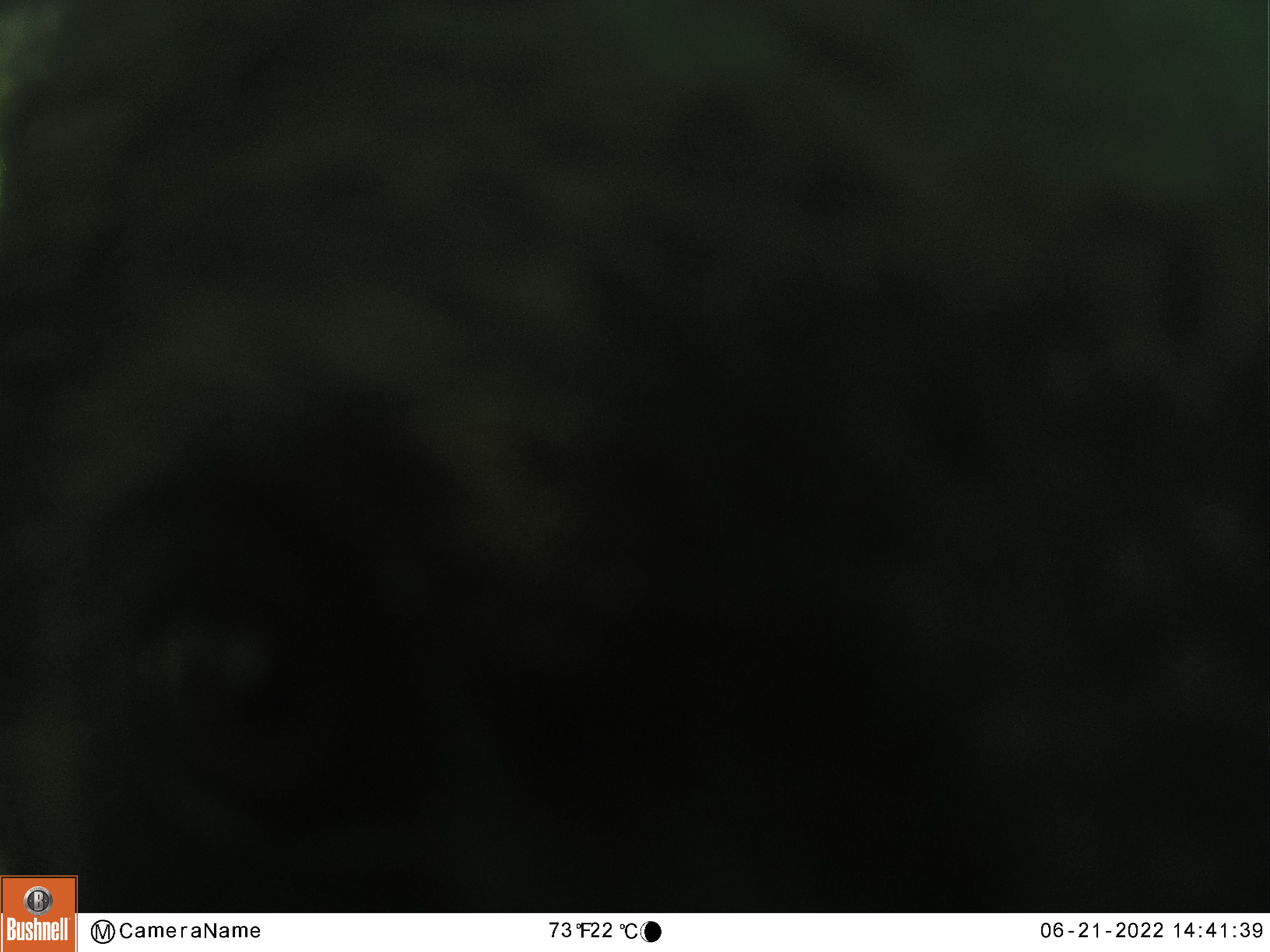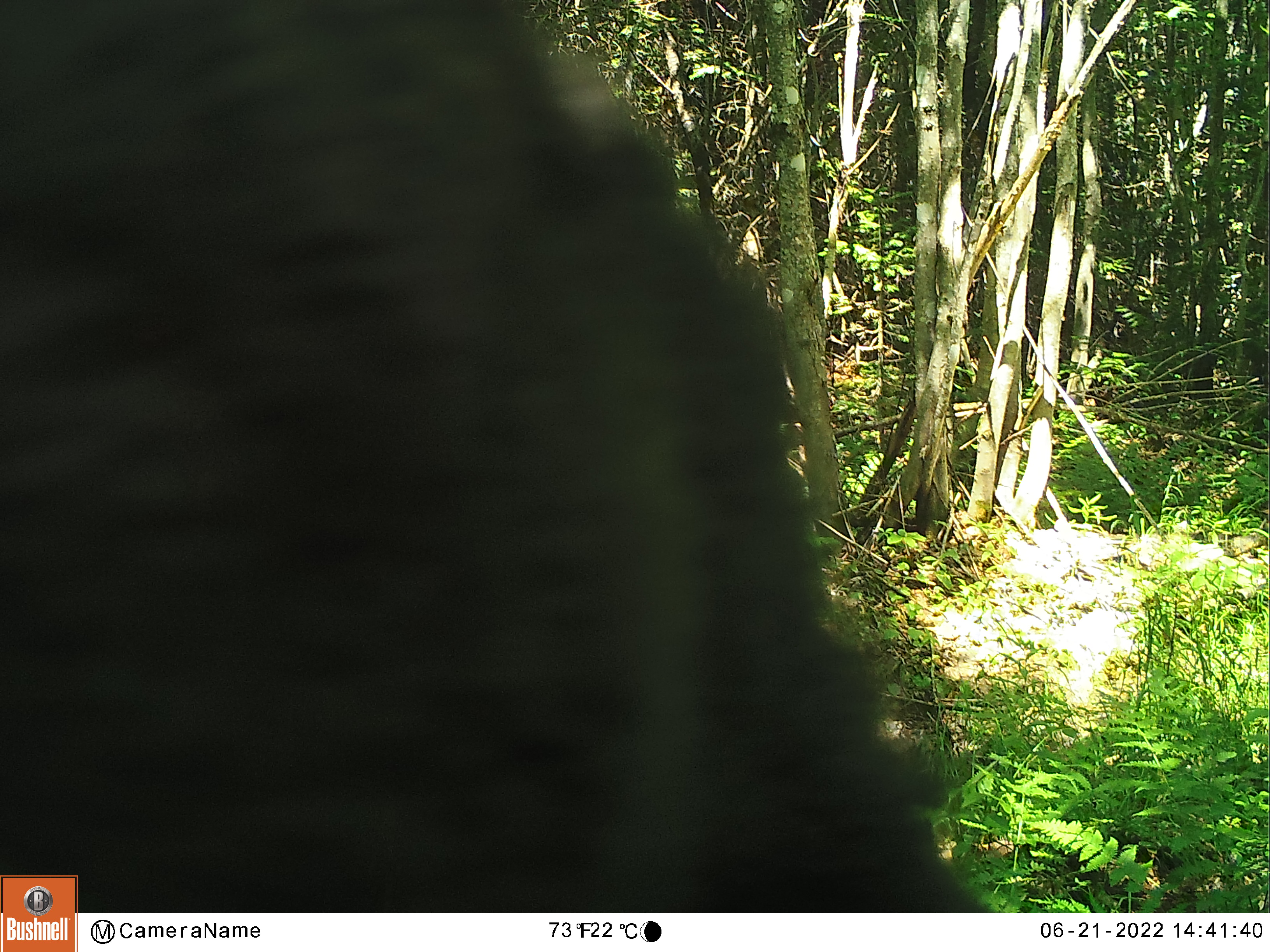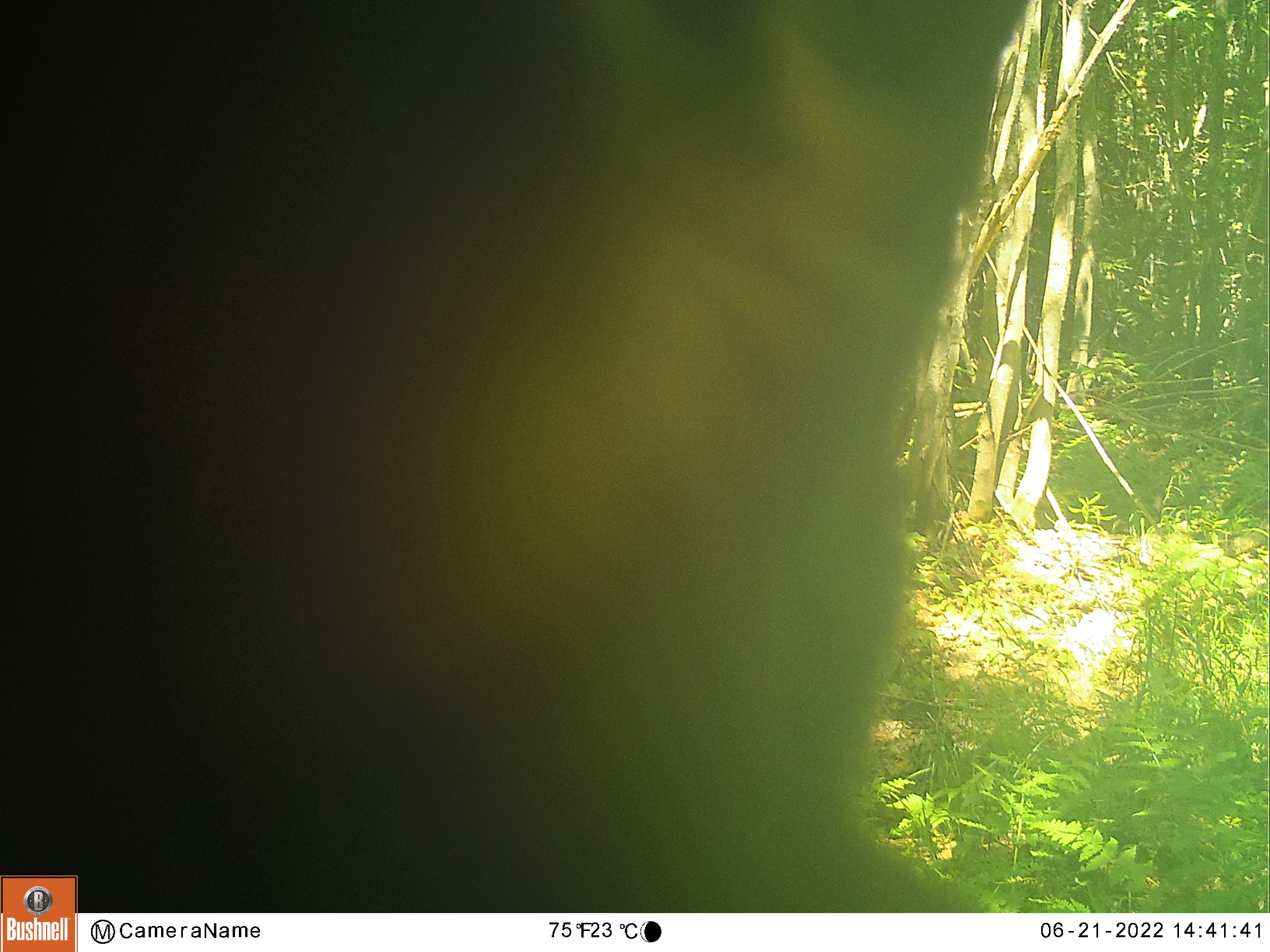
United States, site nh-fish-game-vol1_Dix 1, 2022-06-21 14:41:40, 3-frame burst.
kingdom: Animalia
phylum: Chordata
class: Mammalia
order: Carnivora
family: Ursidae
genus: Ursus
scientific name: Ursus americanus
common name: black bear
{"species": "black bear (Ursus americanus)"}